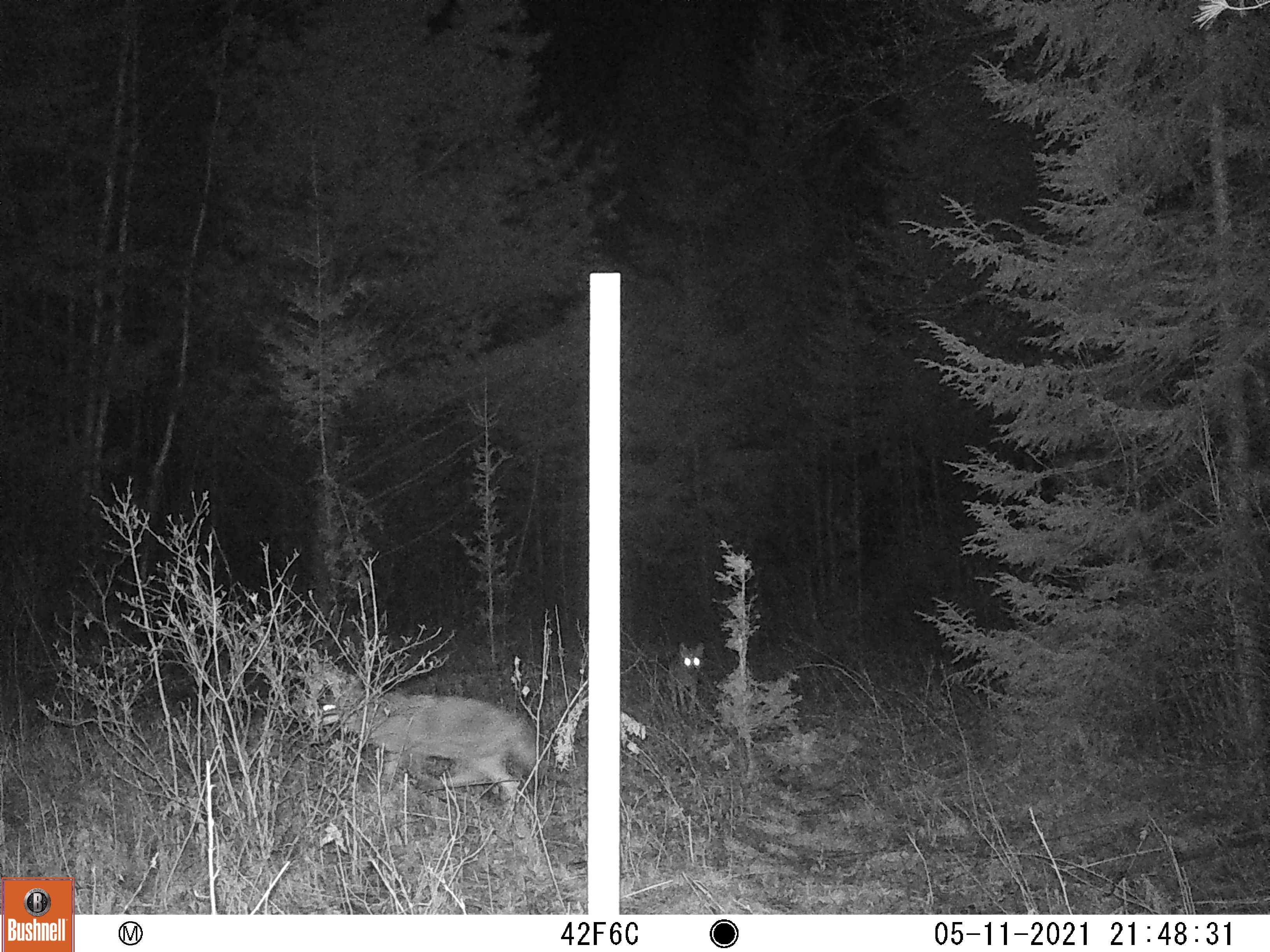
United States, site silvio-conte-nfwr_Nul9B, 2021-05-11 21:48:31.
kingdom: Animalia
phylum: Chordata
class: Mammalia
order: Carnivora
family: Canidae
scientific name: Canidae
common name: canid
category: canid sp.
Canid sp. (canid) (Canidae).